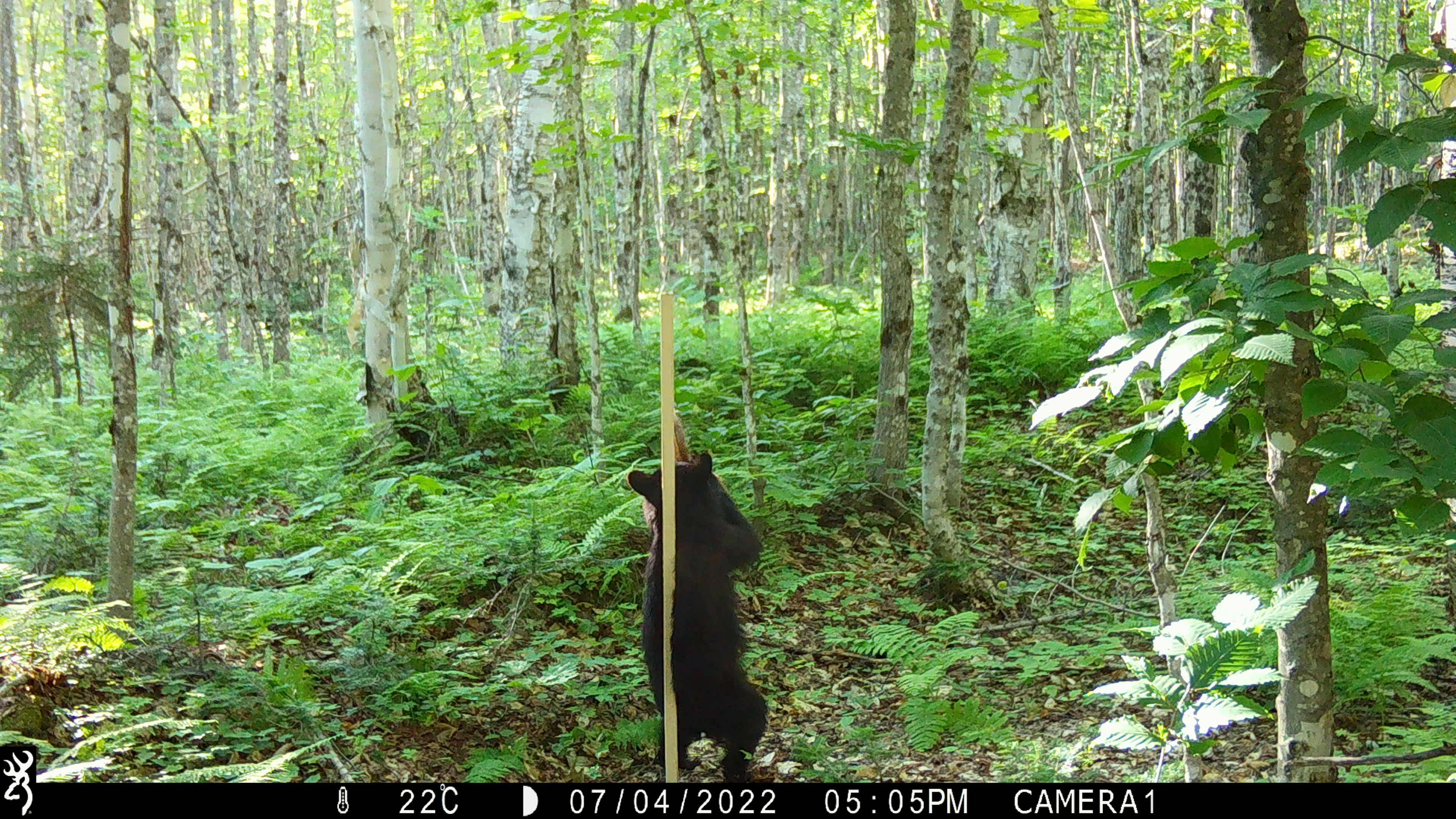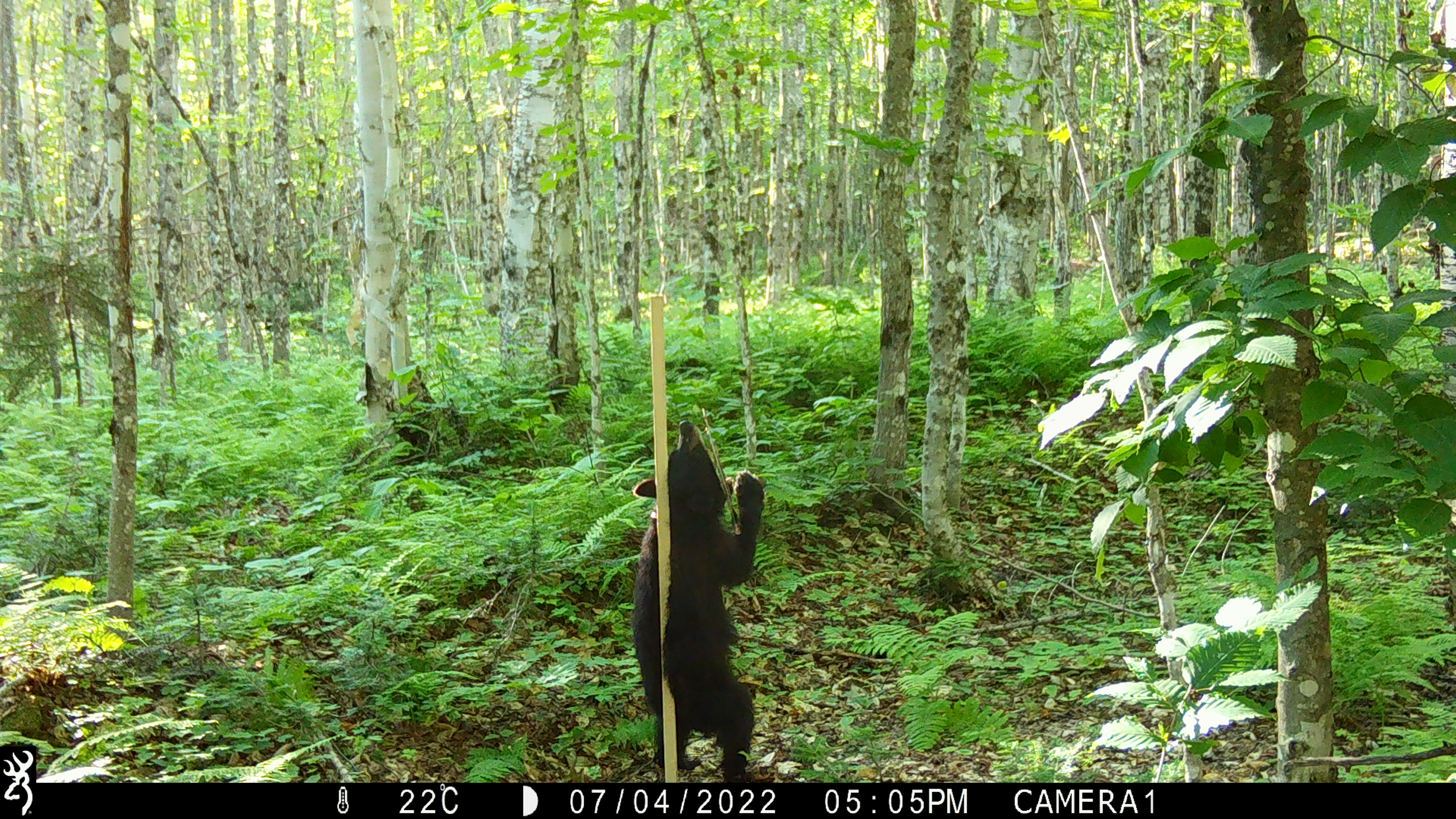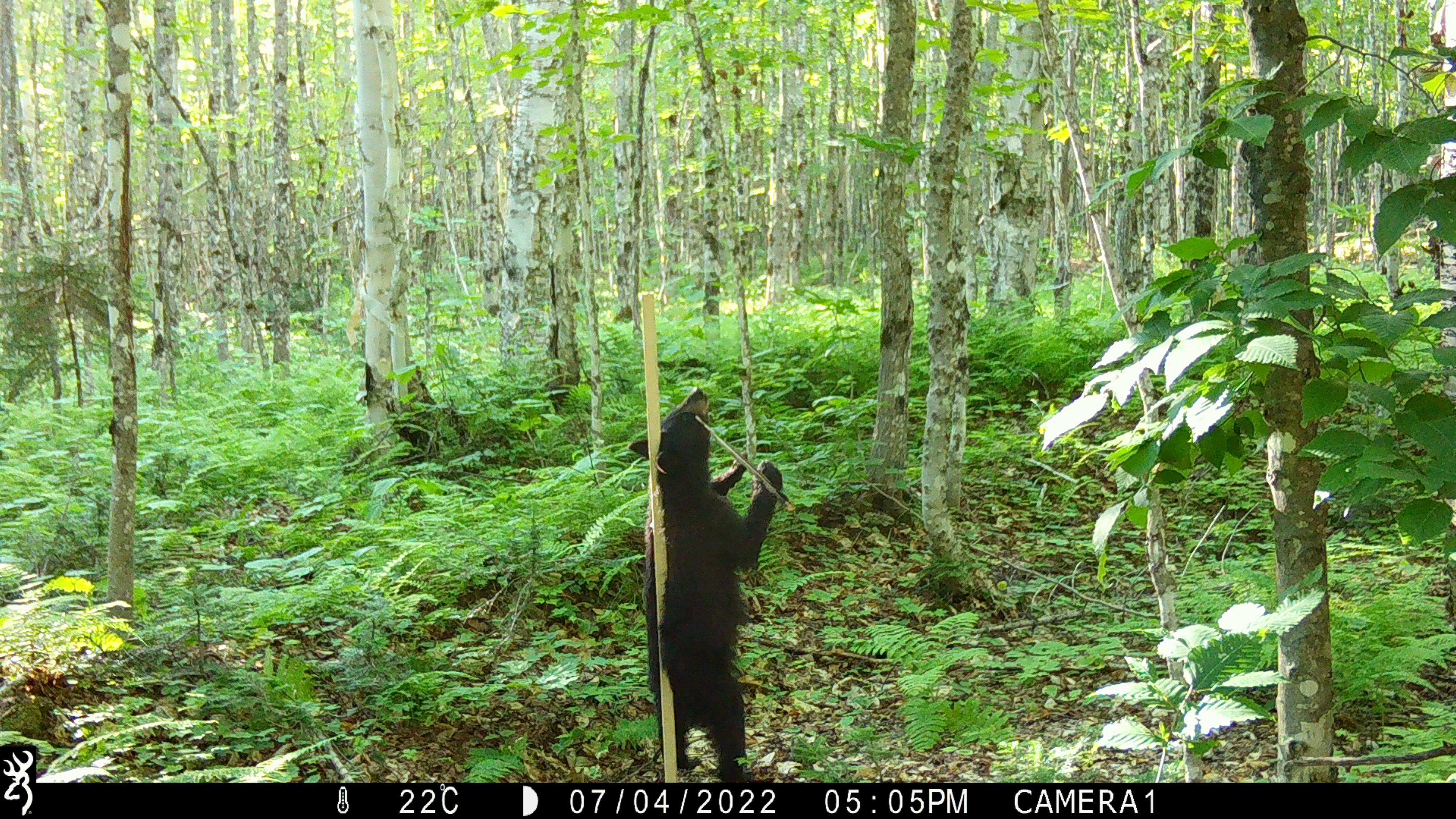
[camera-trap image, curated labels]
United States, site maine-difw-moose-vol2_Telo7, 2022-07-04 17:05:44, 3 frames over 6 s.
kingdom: Animalia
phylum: Chordata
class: Mammalia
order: Carnivora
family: Ursidae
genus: Ursus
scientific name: Ursus americanus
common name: black bear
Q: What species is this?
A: Black bear (Ursus americanus).